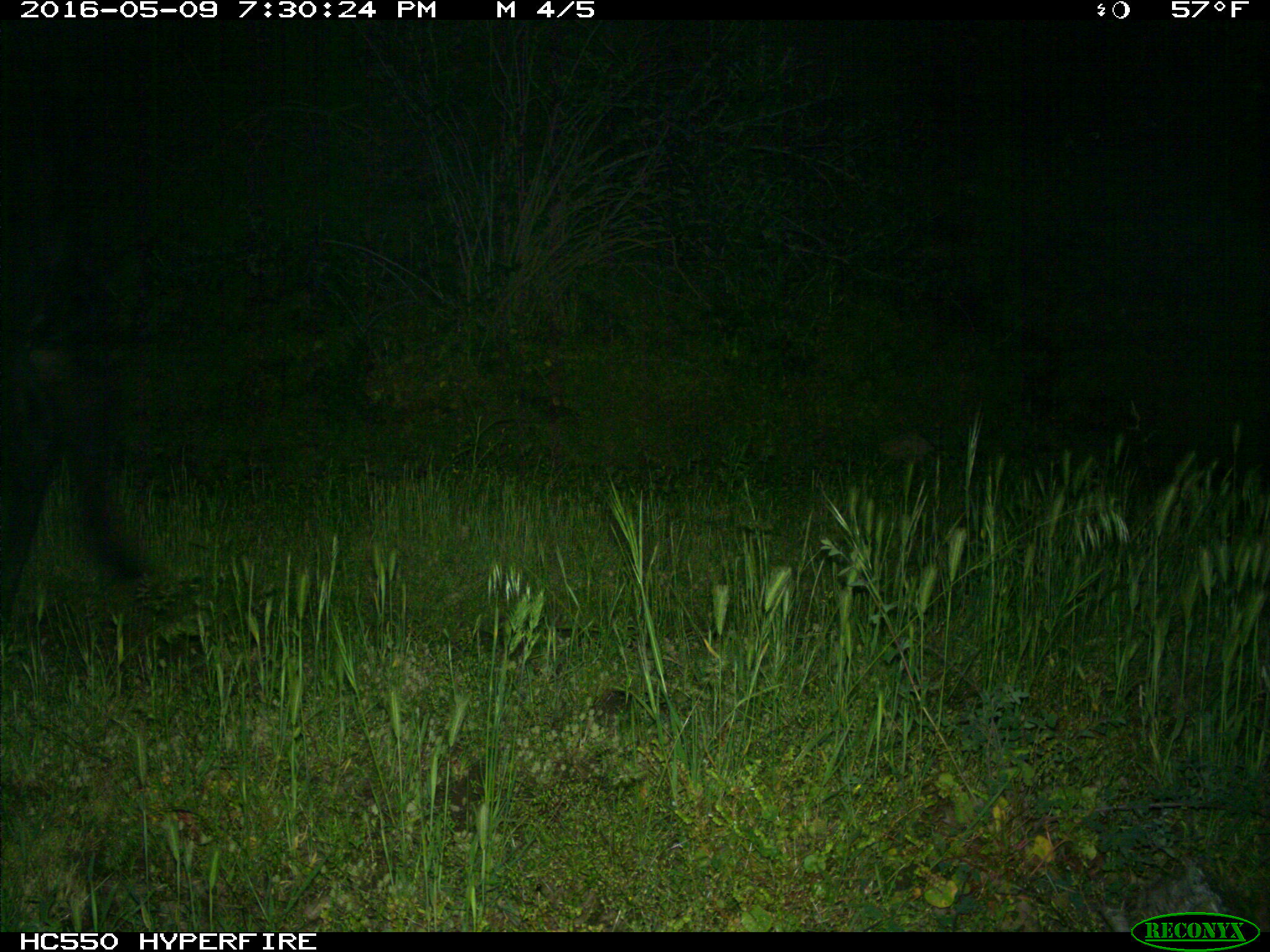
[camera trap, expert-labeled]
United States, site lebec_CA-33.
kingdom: Animalia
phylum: Chordata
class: Mammalia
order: Artiodactyla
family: Bovidae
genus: Bos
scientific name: Bos taurus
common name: domestic cow